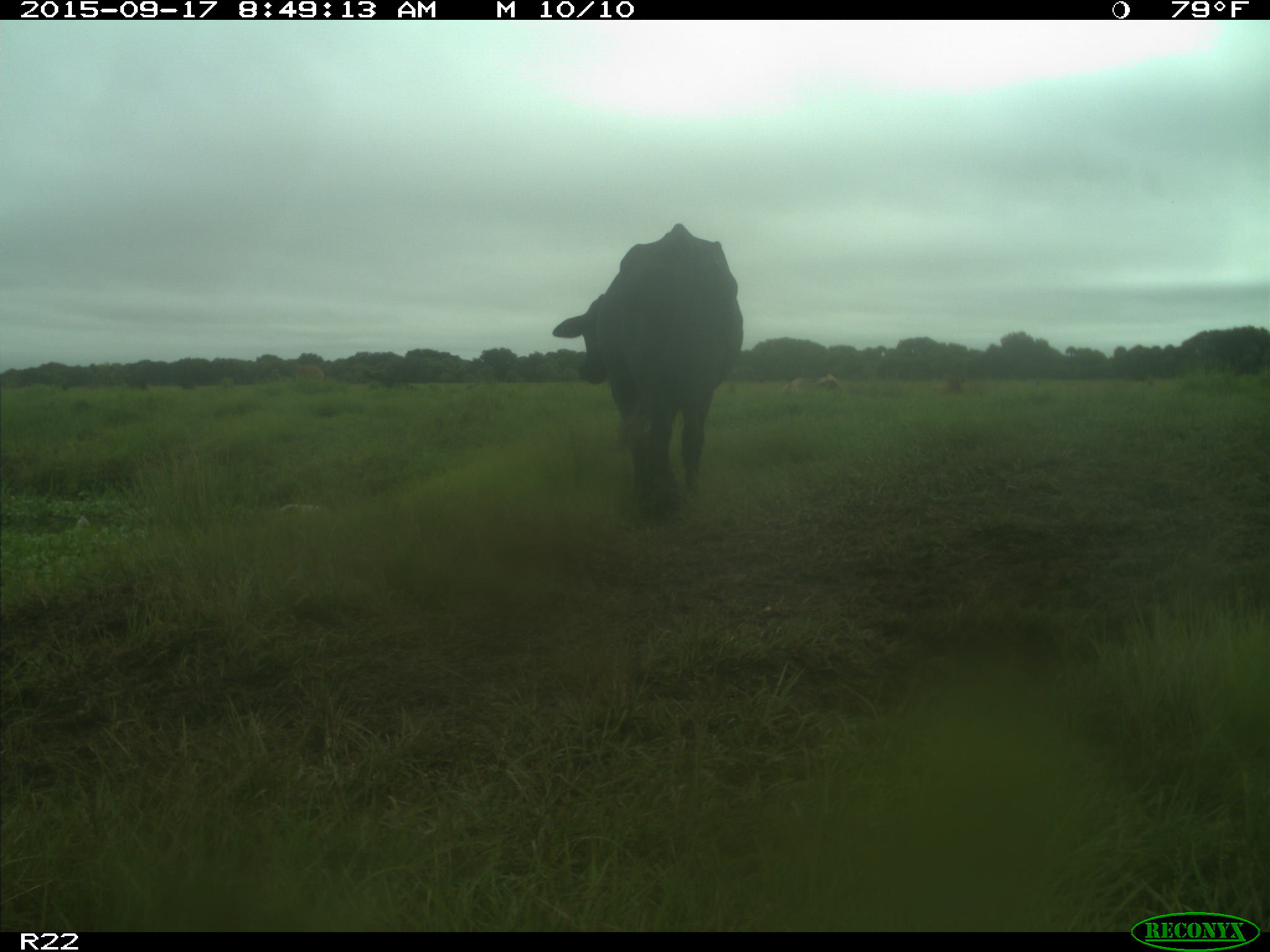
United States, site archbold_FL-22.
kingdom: Animalia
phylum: Chordata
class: Mammalia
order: Artiodactyla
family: Bovidae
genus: Bos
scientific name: Bos taurus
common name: domestic cow